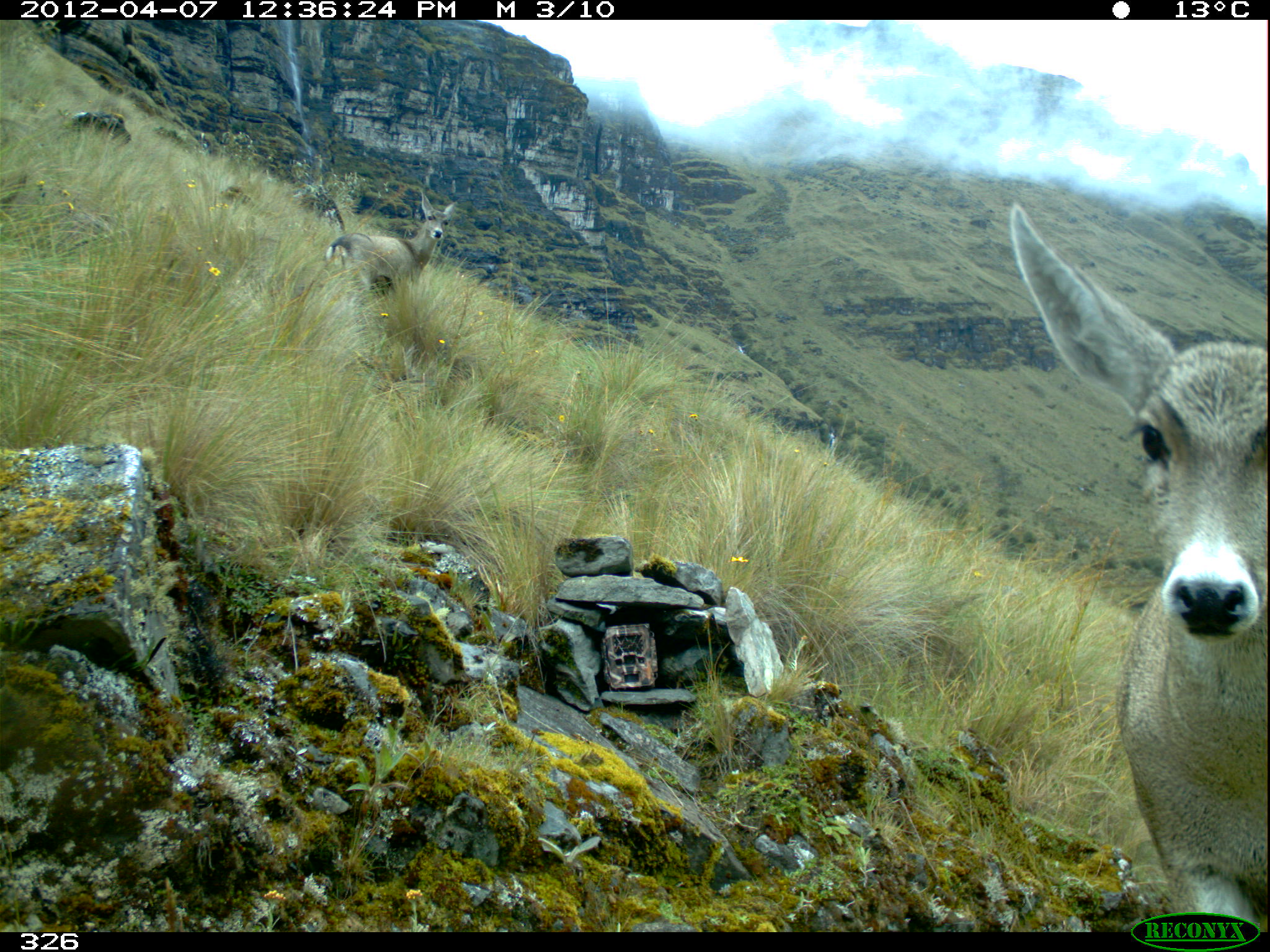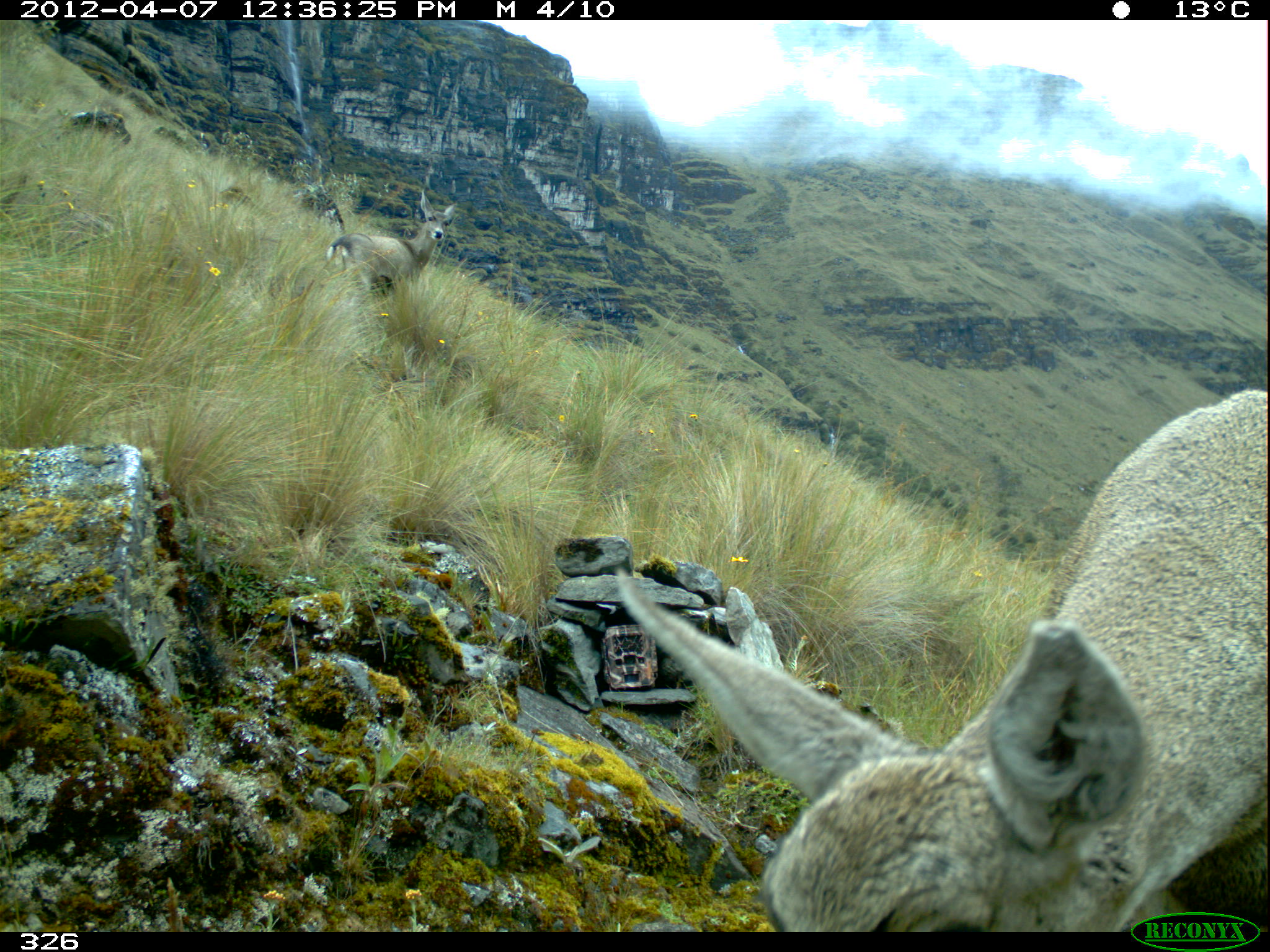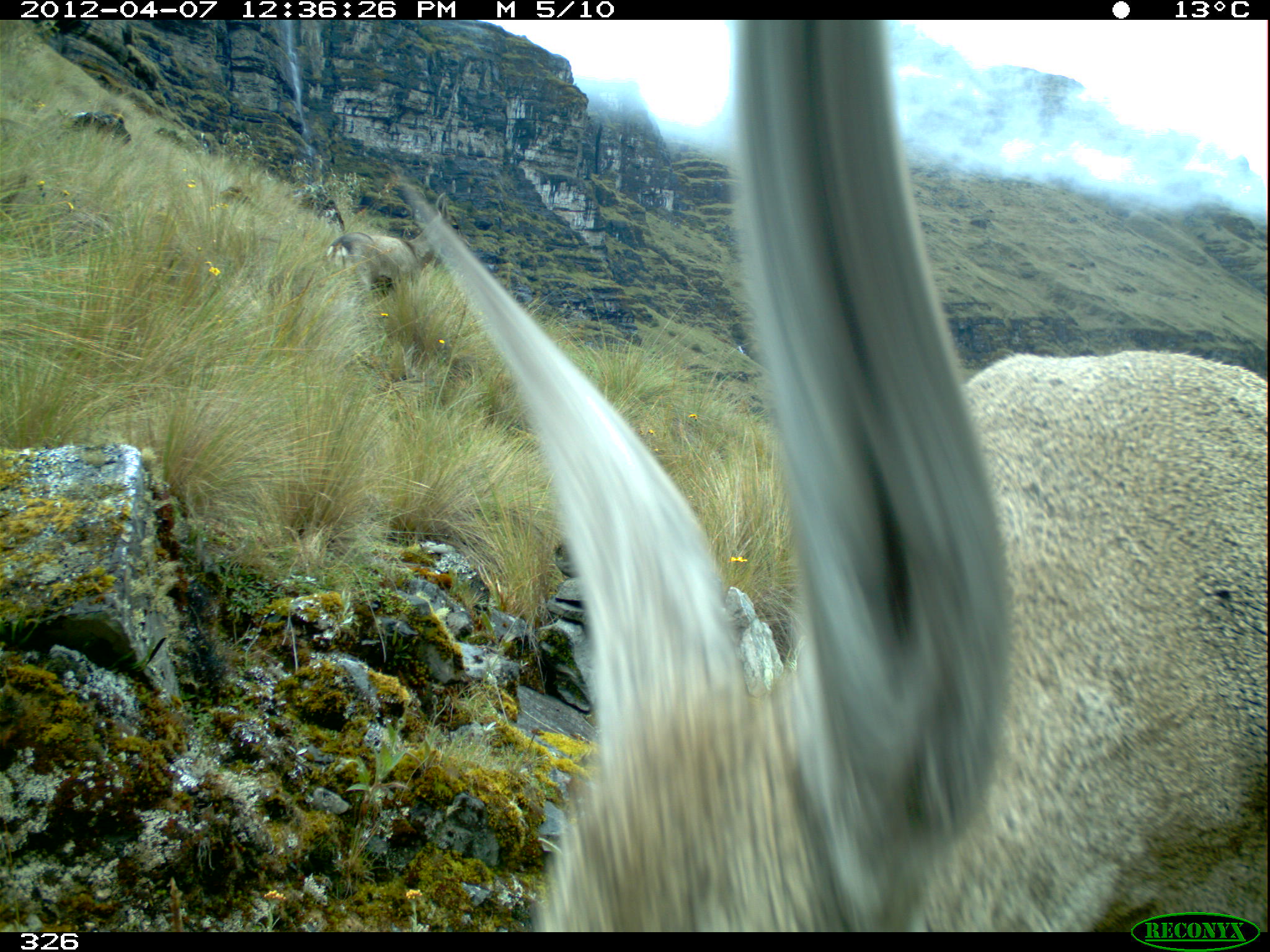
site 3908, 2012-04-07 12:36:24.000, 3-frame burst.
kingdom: Animalia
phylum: Chordata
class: Mammalia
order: Artiodactyla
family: Cervidae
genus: Hippocamelus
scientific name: Hippocamelus antisensis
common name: taruca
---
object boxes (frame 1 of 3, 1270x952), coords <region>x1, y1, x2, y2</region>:
hippocamelus antisensis: <region>1004, 197, 1270, 930</region>; <region>321, 187, 458, 300</region>